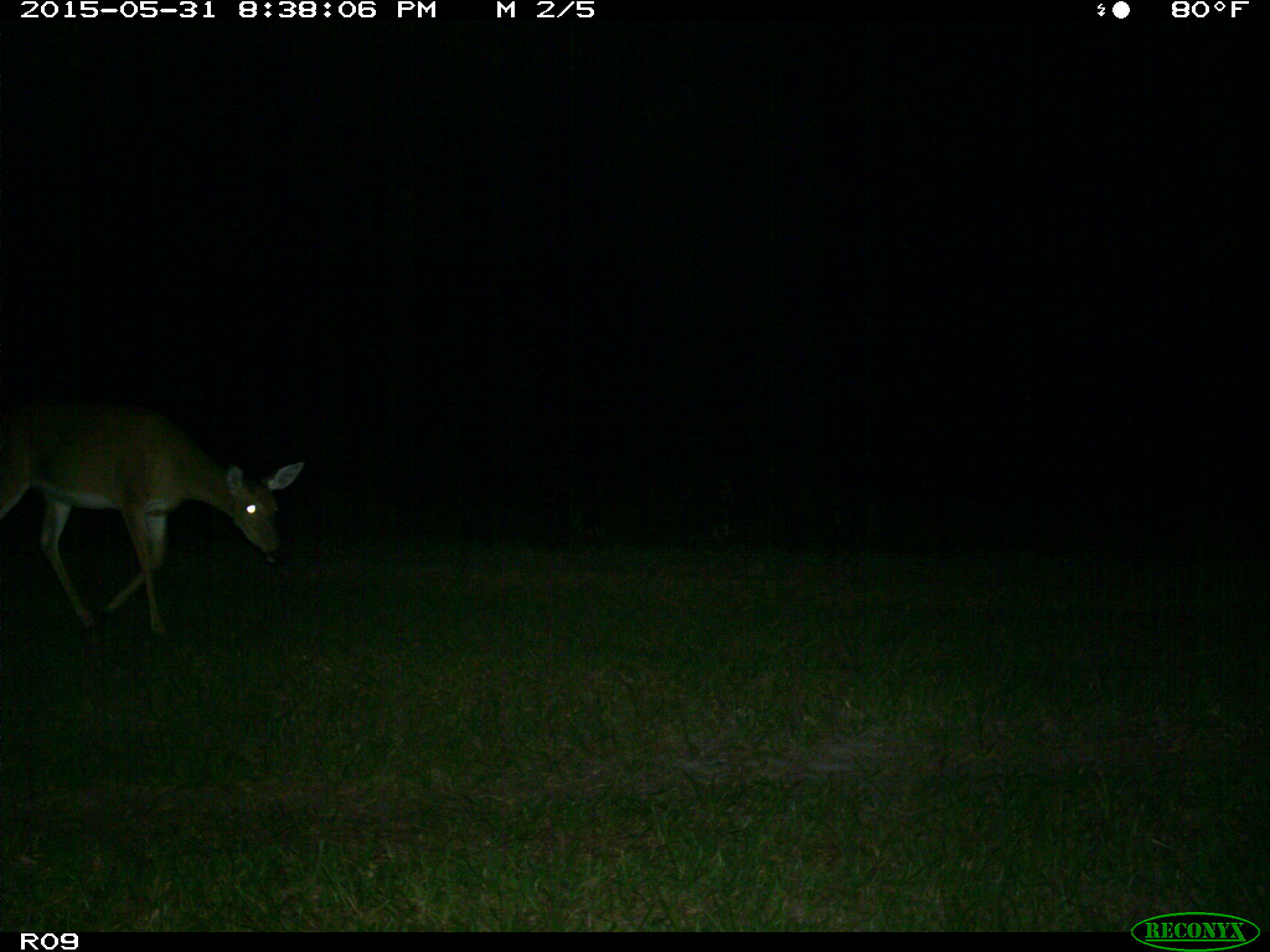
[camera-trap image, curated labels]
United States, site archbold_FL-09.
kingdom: Animalia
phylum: Chordata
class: Mammalia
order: Artiodactyla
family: Cervidae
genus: Odocoileus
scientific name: Odocoileus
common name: deer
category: unidentified deer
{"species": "unidentified deer (deer) (Odocoileus)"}